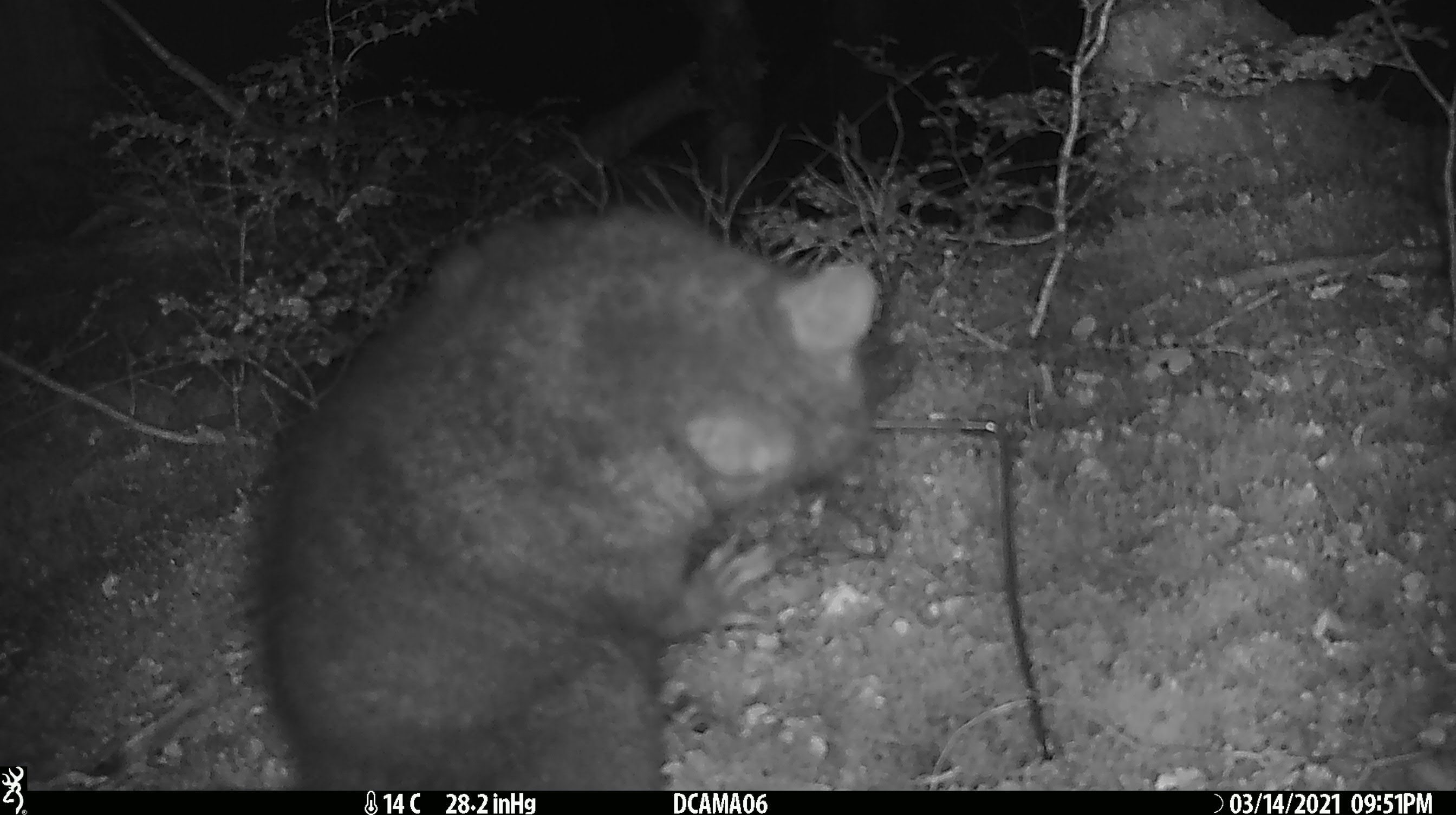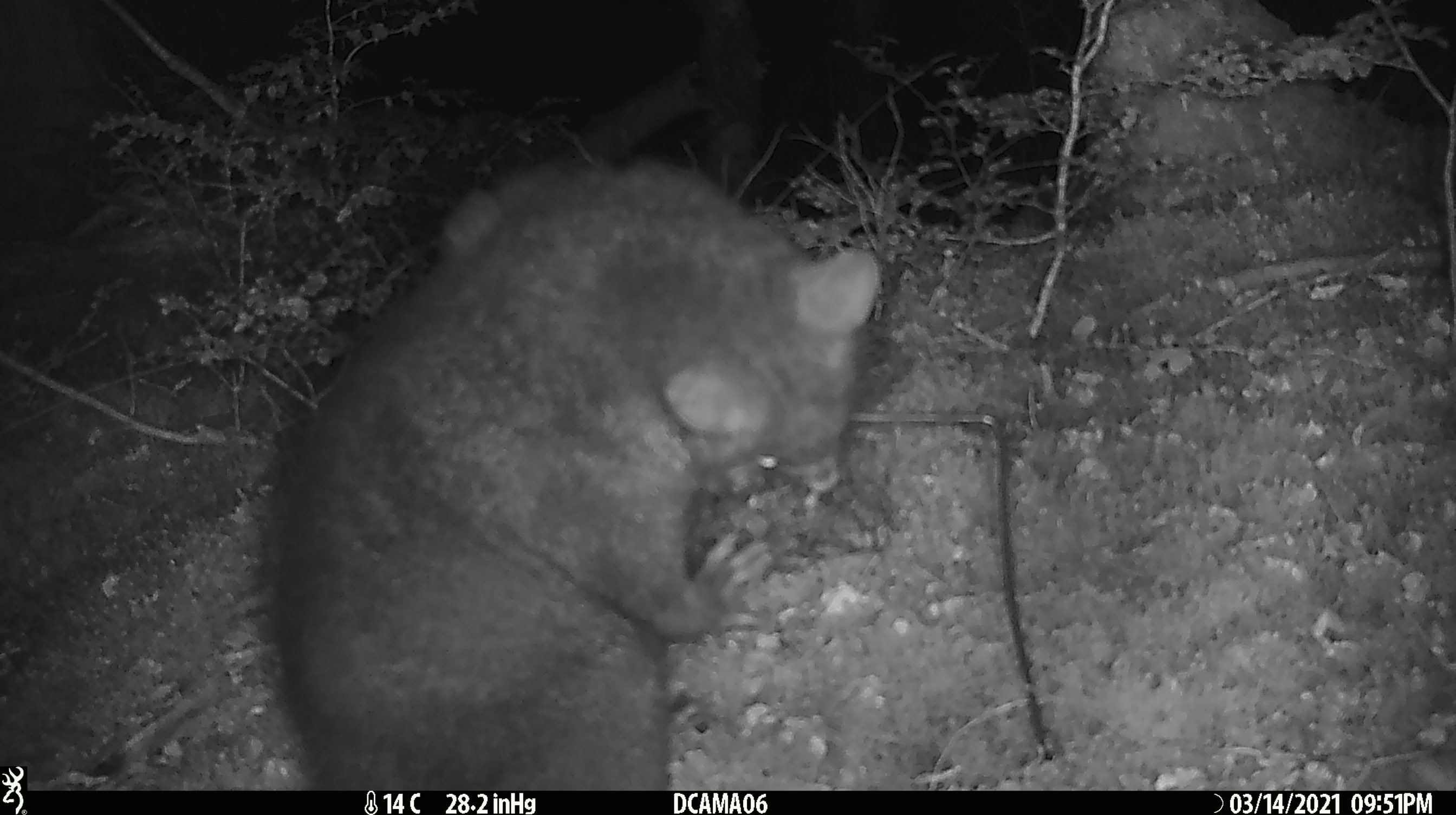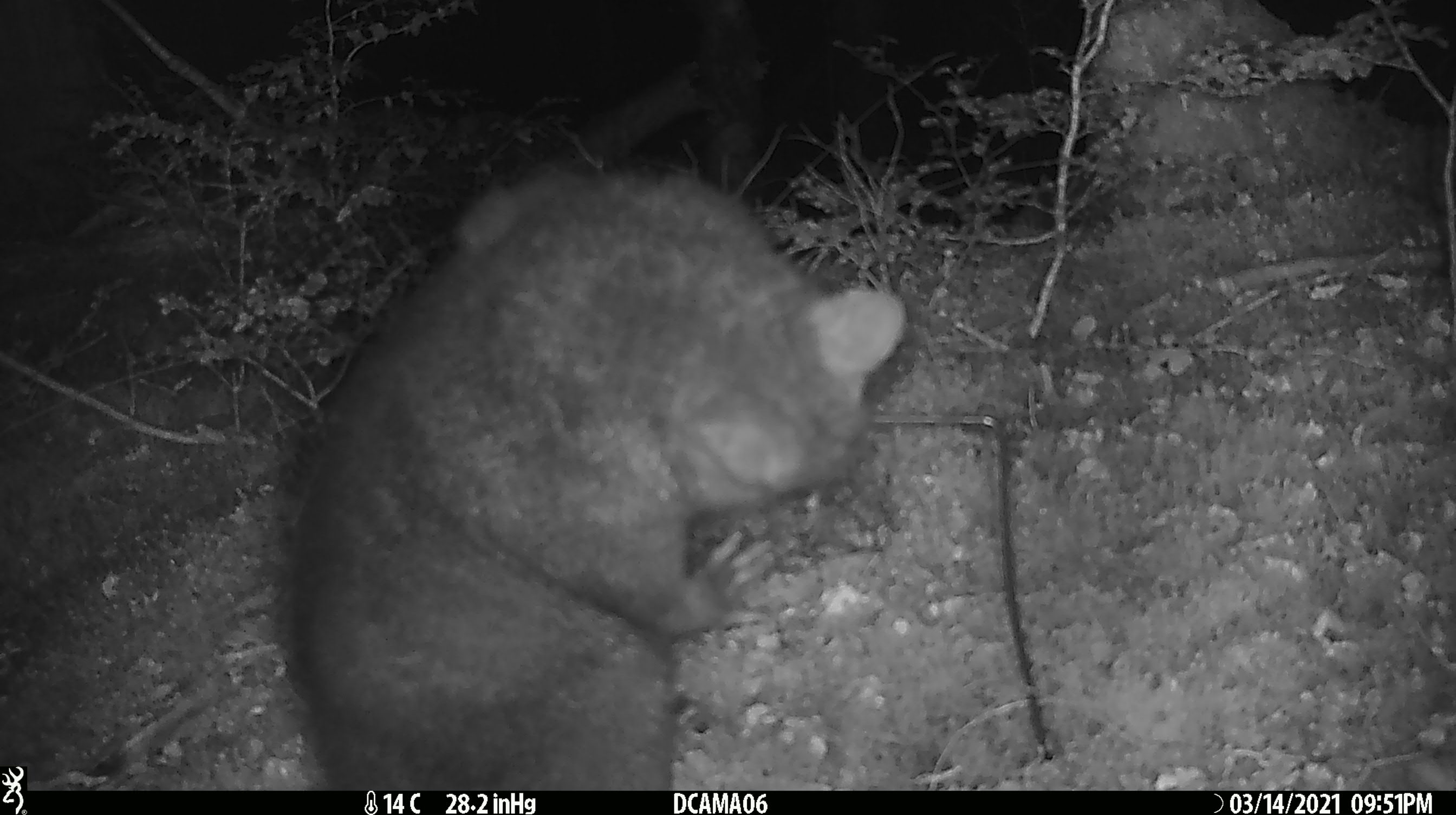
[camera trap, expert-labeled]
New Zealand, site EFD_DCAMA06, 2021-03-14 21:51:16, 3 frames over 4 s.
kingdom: Animalia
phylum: Chordata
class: Mammalia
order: Diprotodontia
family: Phalangeridae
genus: Trichosurus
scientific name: Trichosurus vulpecula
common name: common brushtail possum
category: possum